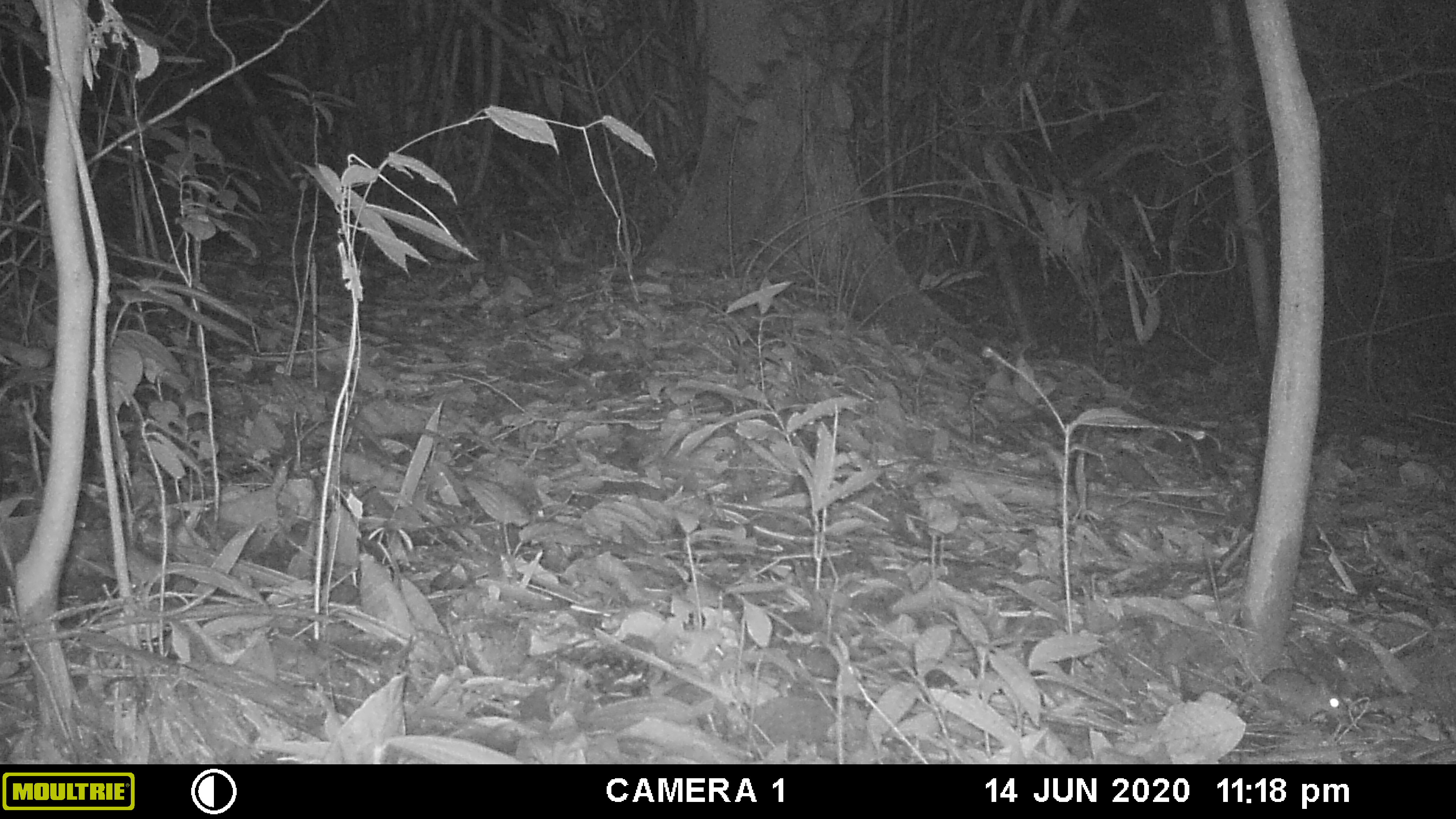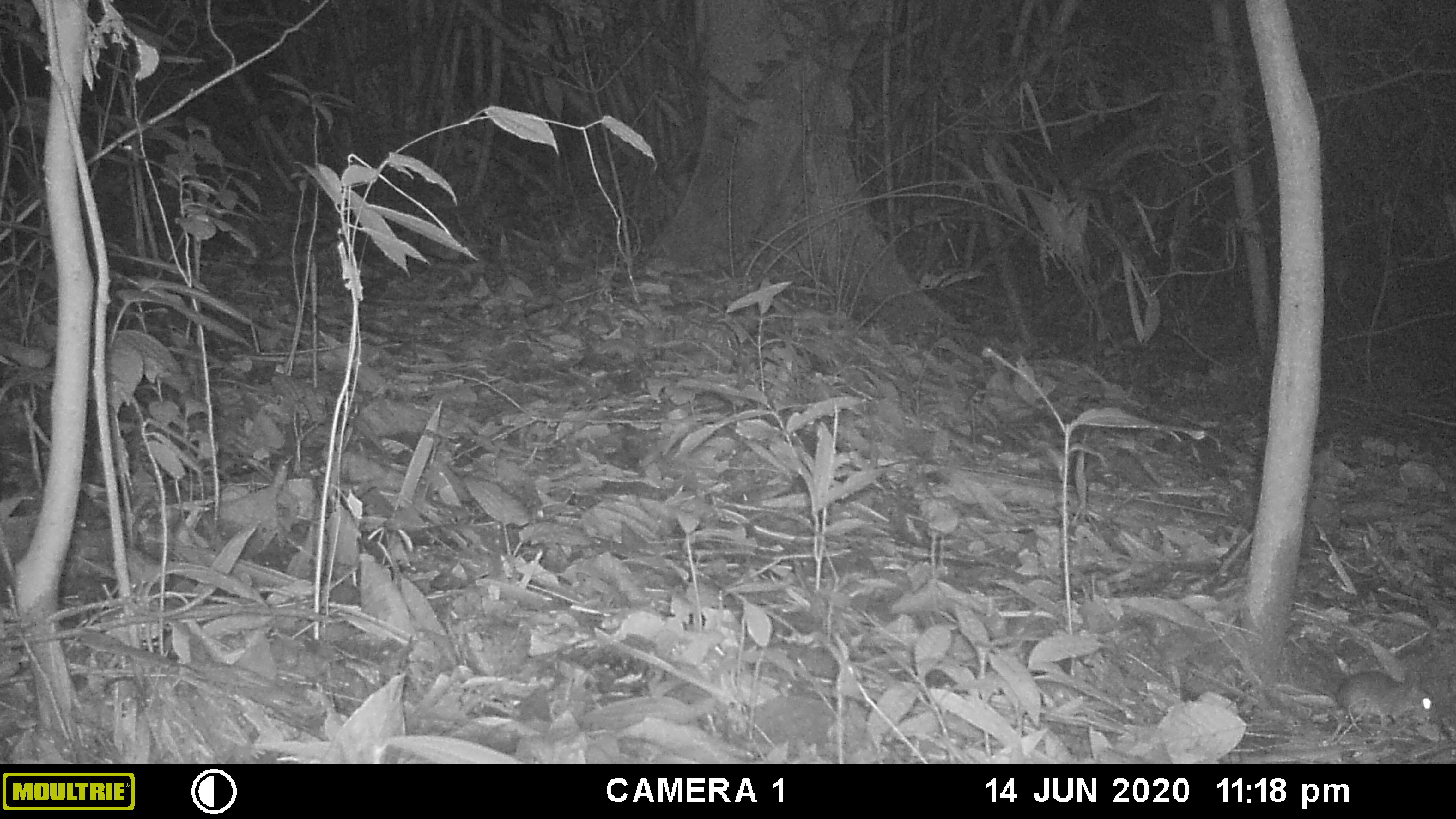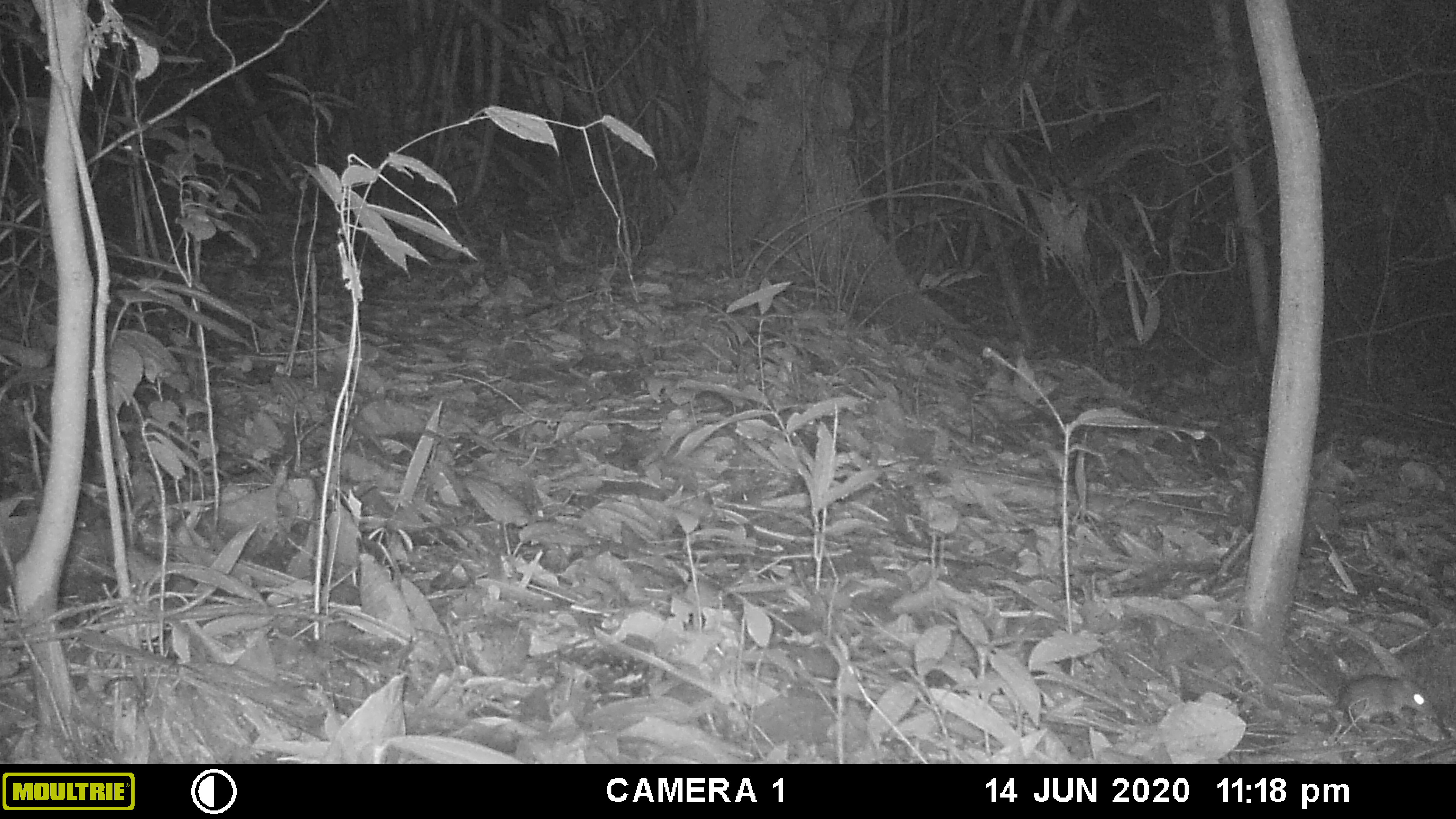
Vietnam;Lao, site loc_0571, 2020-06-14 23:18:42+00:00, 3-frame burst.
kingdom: Animalia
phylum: Chordata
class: Mammalia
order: Rodentia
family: Muridae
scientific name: Muridae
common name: old-world mice and rats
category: unidentified murid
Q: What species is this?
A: Unidentified murid (old-world mice and rats) (Muridae).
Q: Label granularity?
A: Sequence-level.